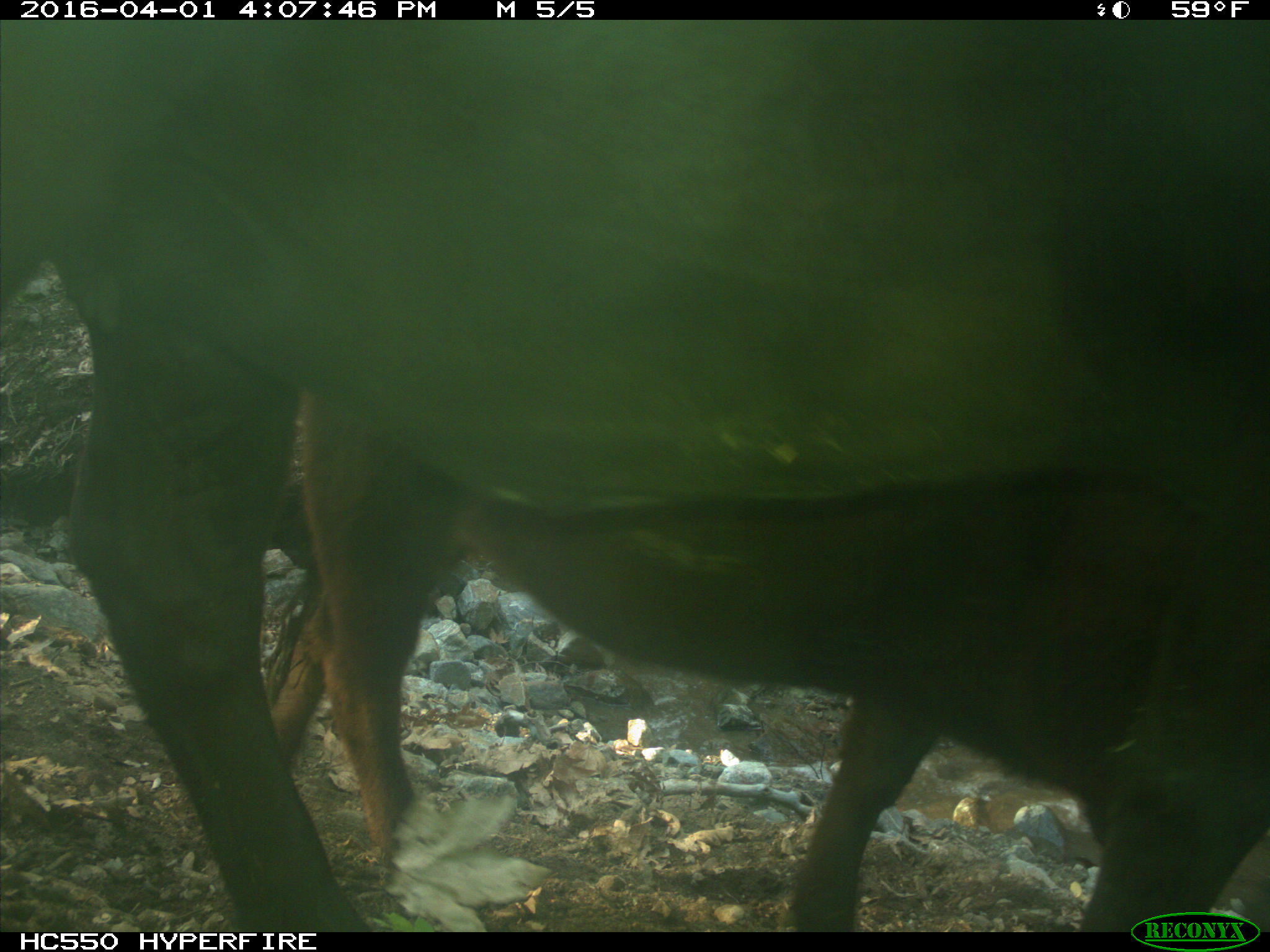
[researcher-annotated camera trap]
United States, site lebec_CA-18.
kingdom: Animalia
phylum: Chordata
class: Mammalia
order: Artiodactyla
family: Bovidae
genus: Bos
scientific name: Bos taurus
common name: domestic cow